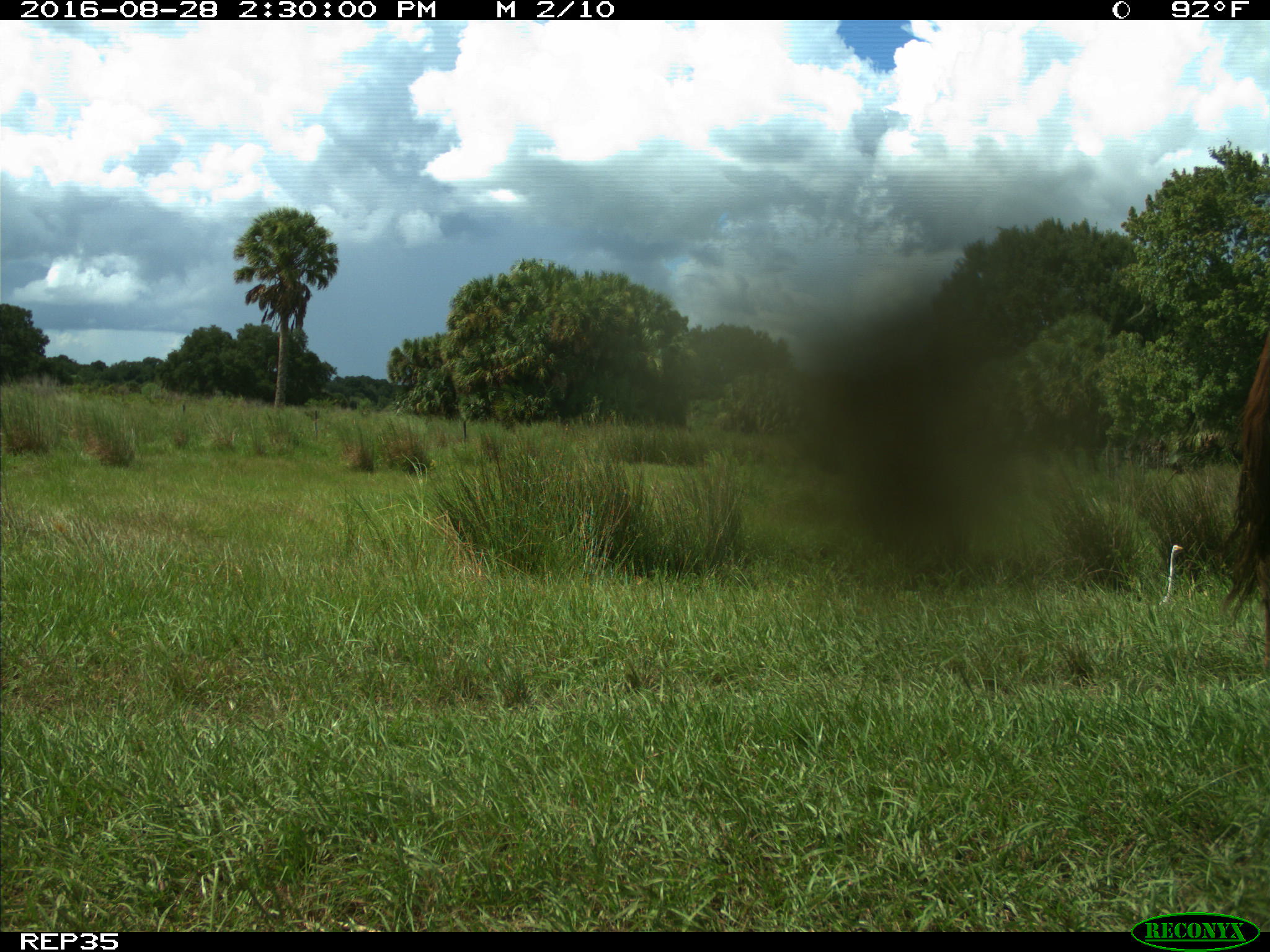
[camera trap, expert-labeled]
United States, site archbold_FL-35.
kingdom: Animalia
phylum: Chordata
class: Mammalia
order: Artiodactyla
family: Bovidae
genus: Bos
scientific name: Bos taurus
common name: domestic cow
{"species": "Bos taurus (domestic cow)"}